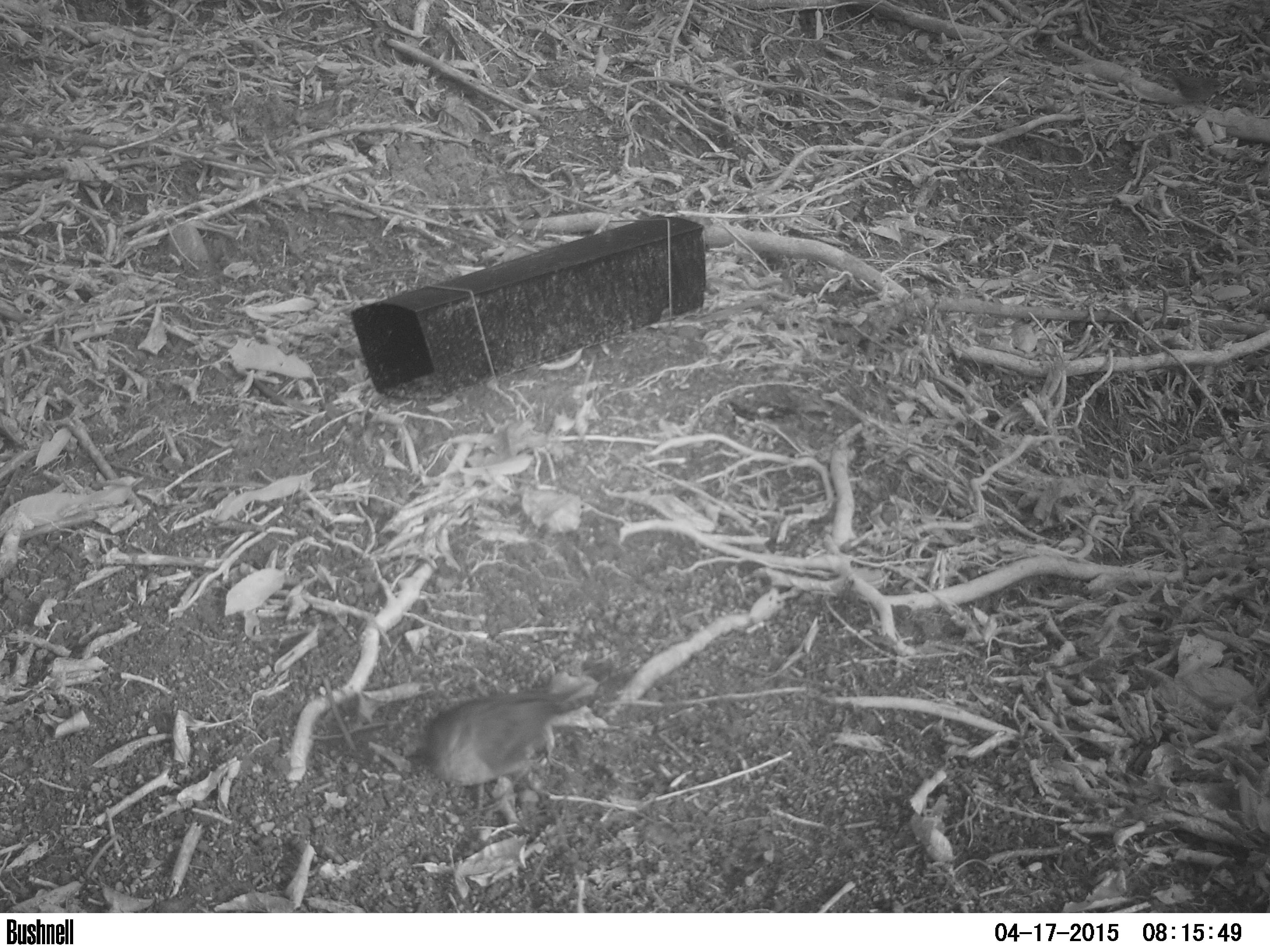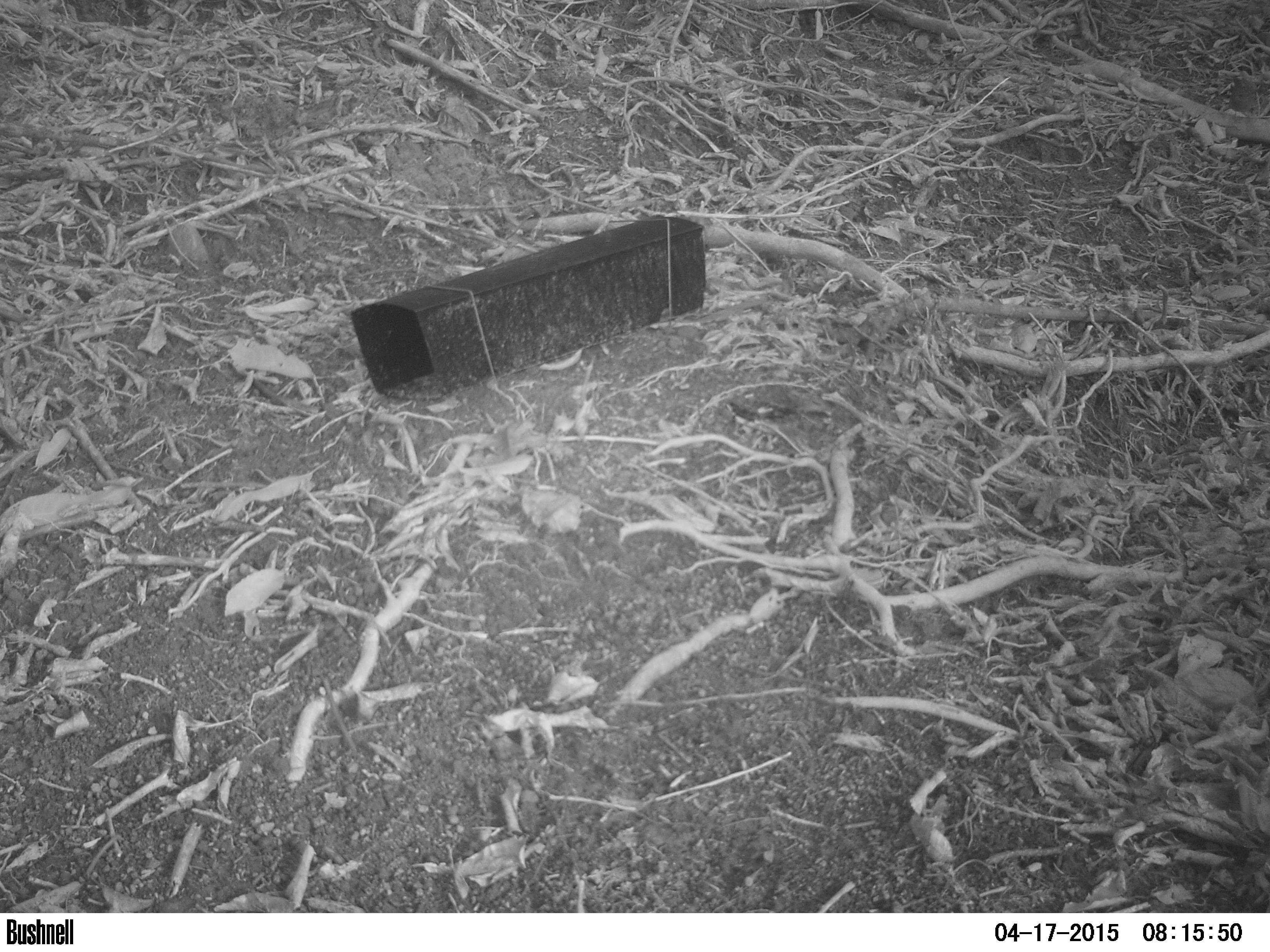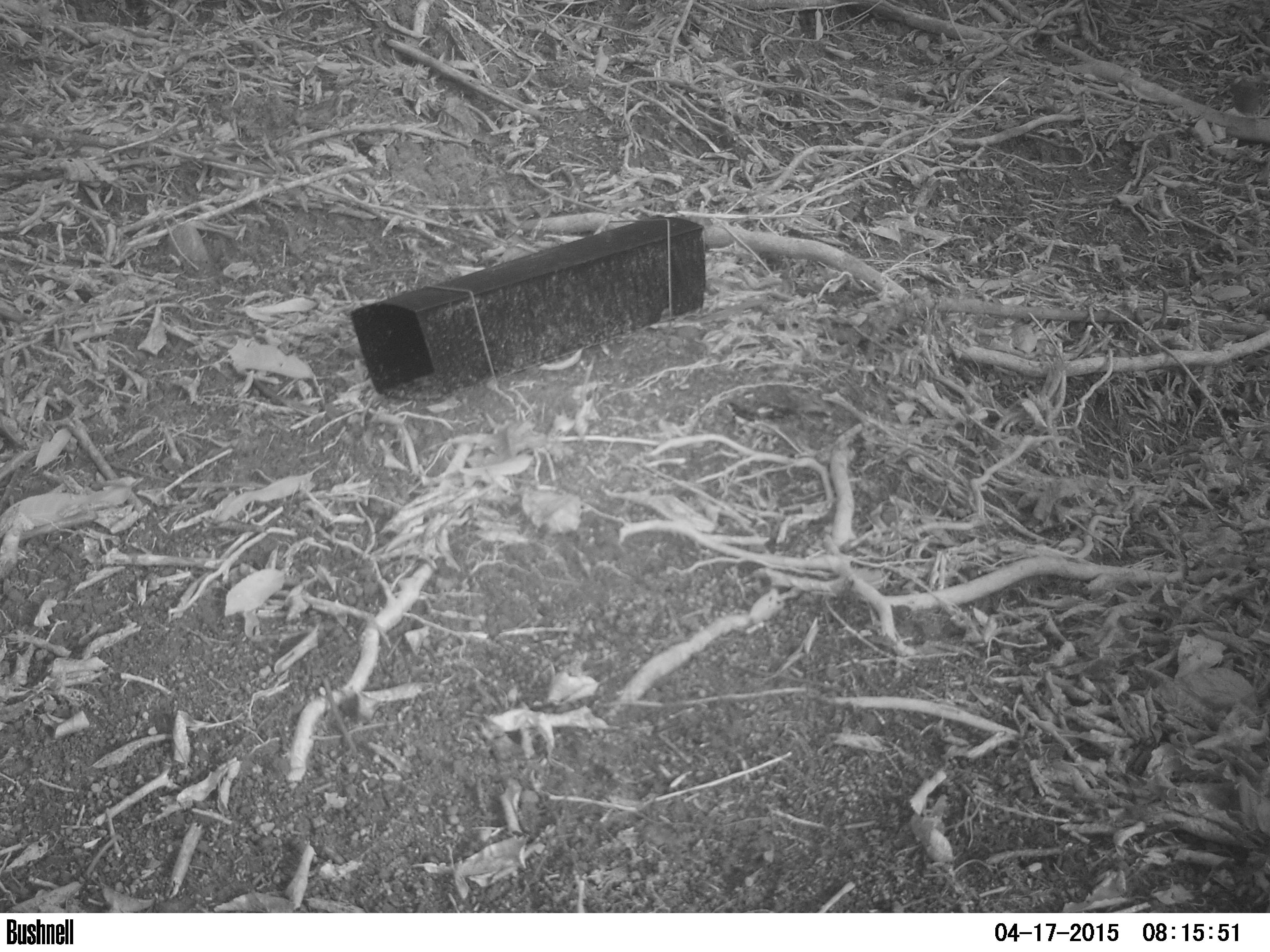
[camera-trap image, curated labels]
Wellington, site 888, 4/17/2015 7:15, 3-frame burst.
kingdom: Animalia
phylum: Chordata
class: Aves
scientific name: Aves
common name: bird